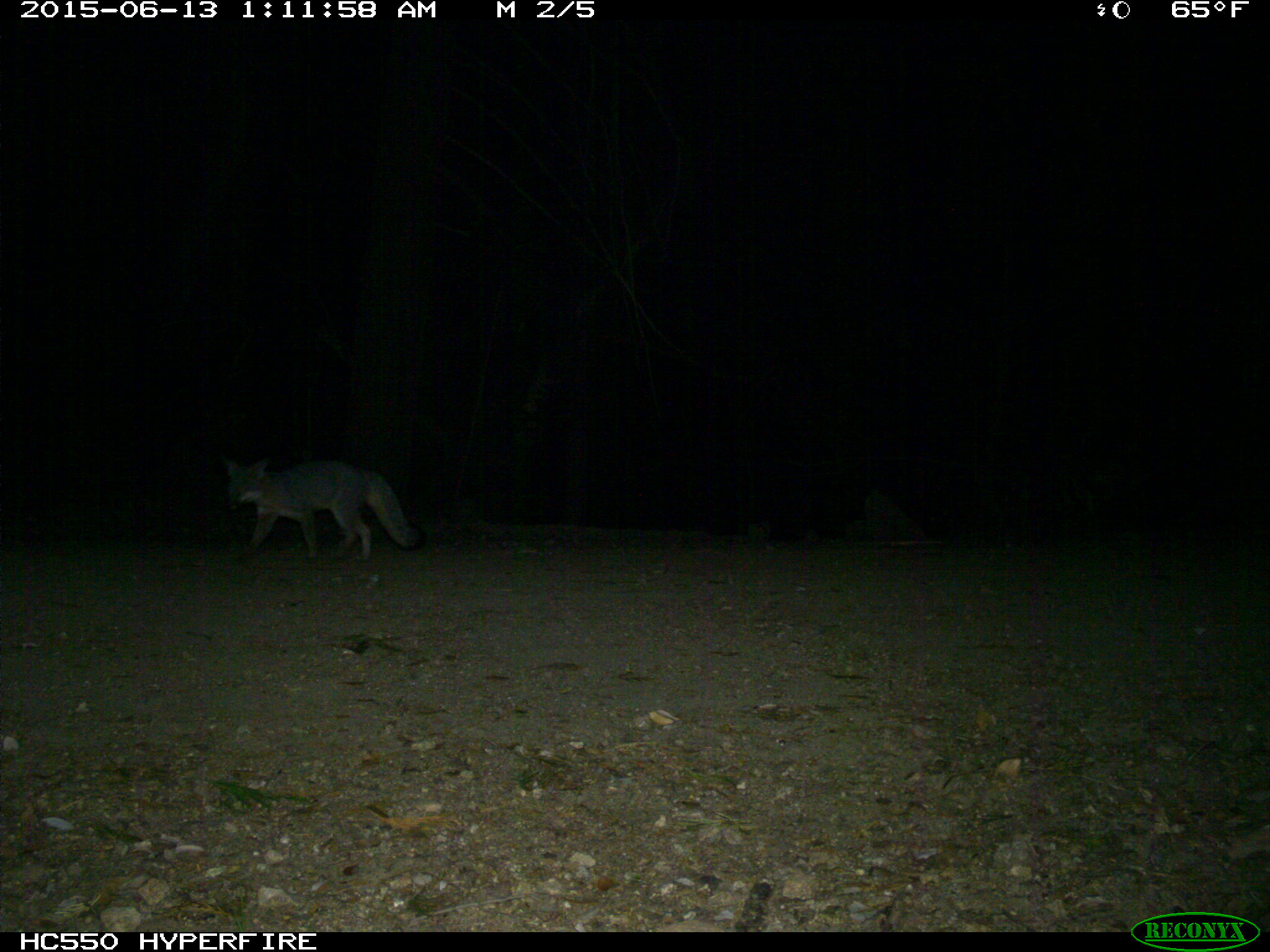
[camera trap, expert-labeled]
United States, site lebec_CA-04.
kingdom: Animalia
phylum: Chordata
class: Mammalia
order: Carnivora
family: Canidae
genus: Urocyon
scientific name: Urocyon cinereoargenteus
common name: gray fox